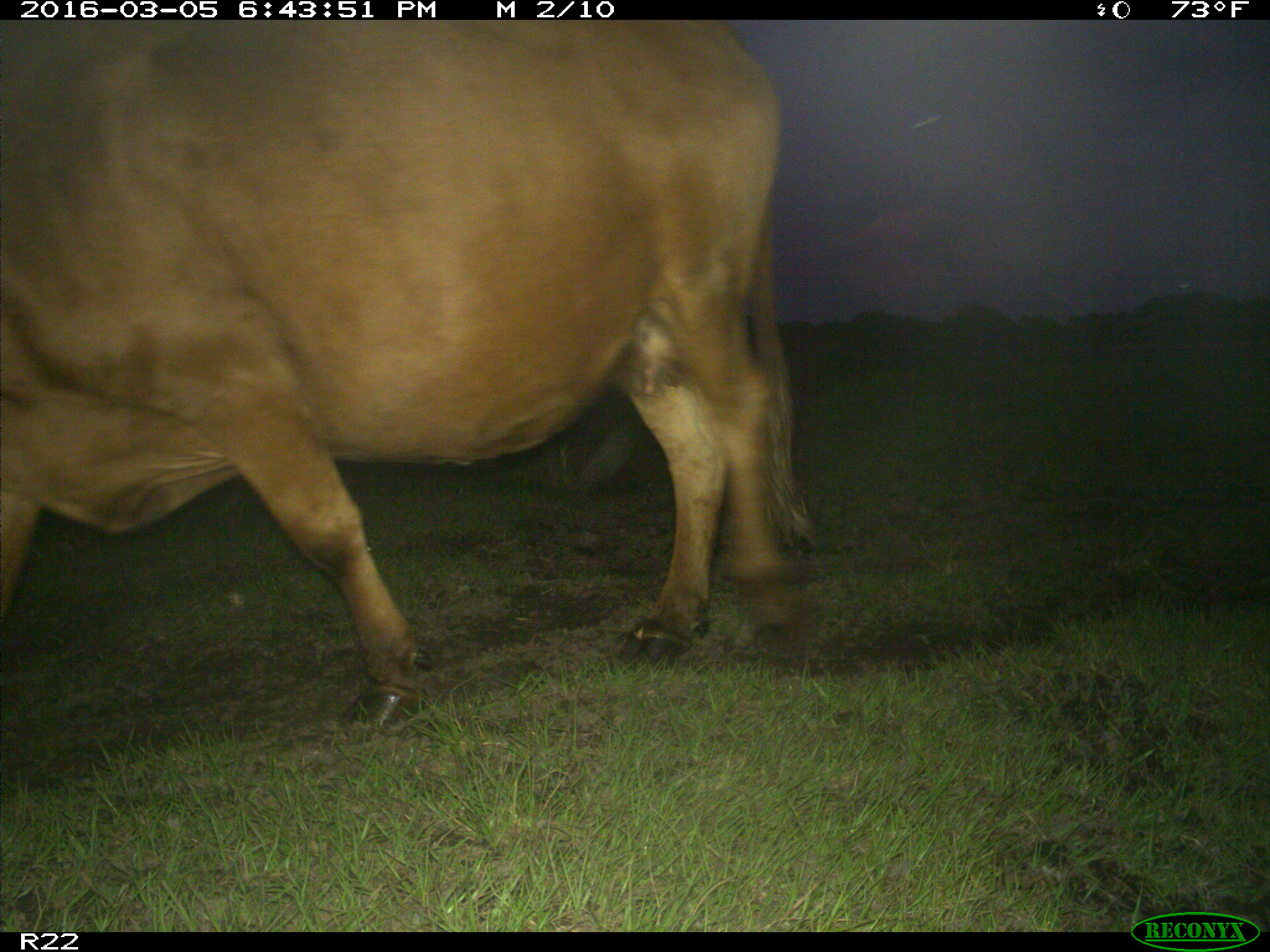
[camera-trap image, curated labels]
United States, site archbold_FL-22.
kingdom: Animalia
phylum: Chordata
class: Mammalia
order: Artiodactyla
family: Bovidae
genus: Bos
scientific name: Bos taurus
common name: domestic cow